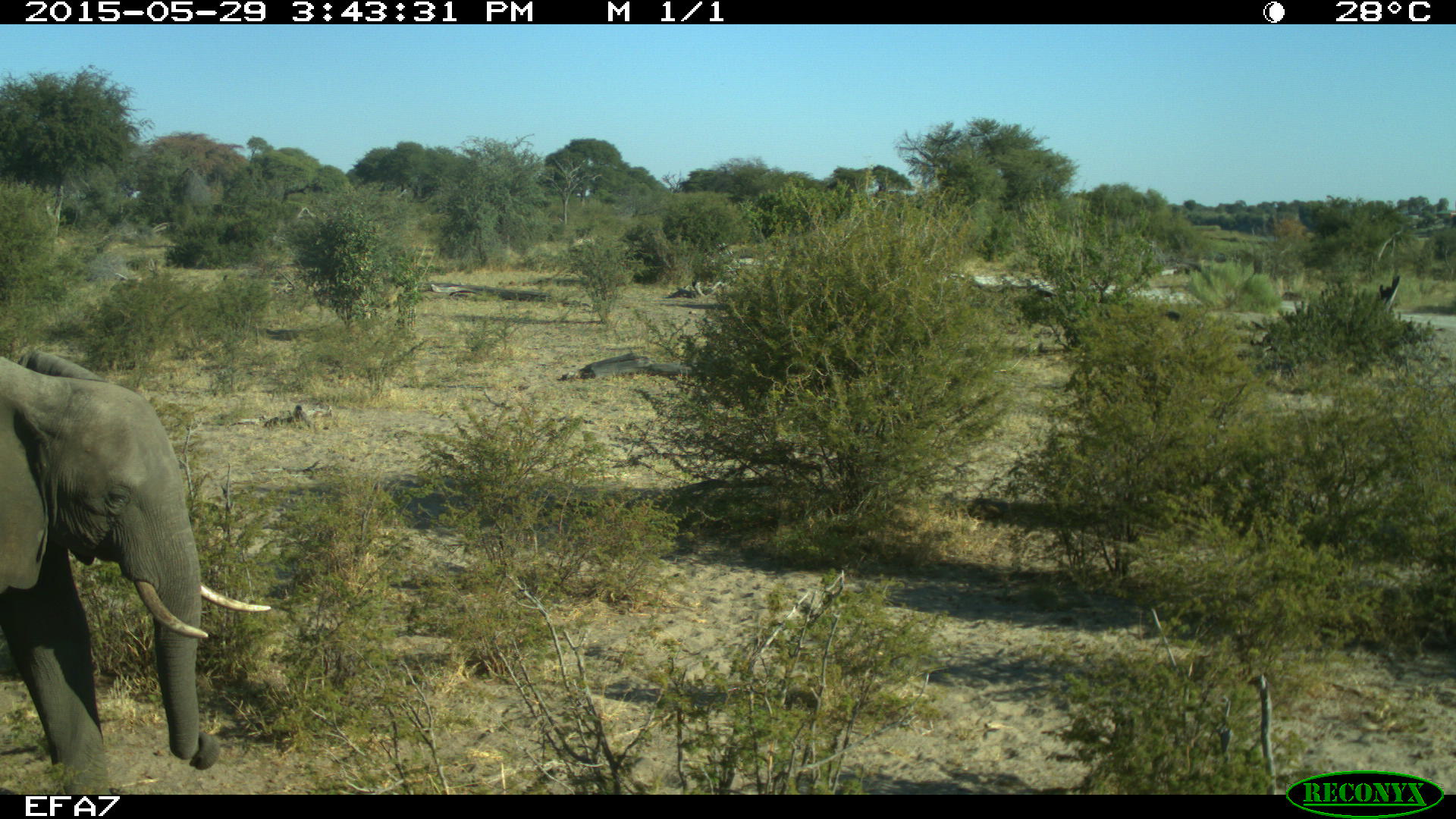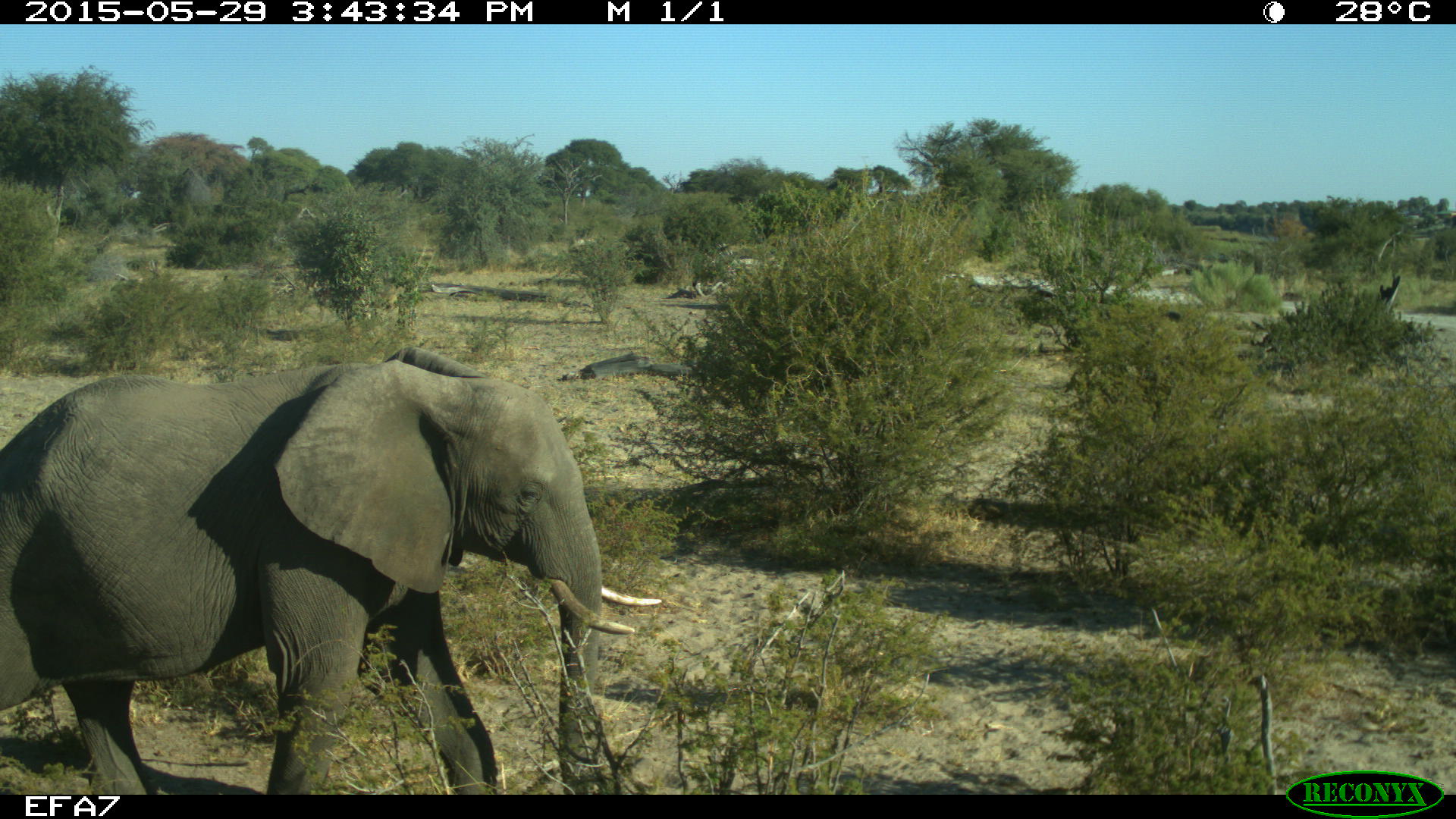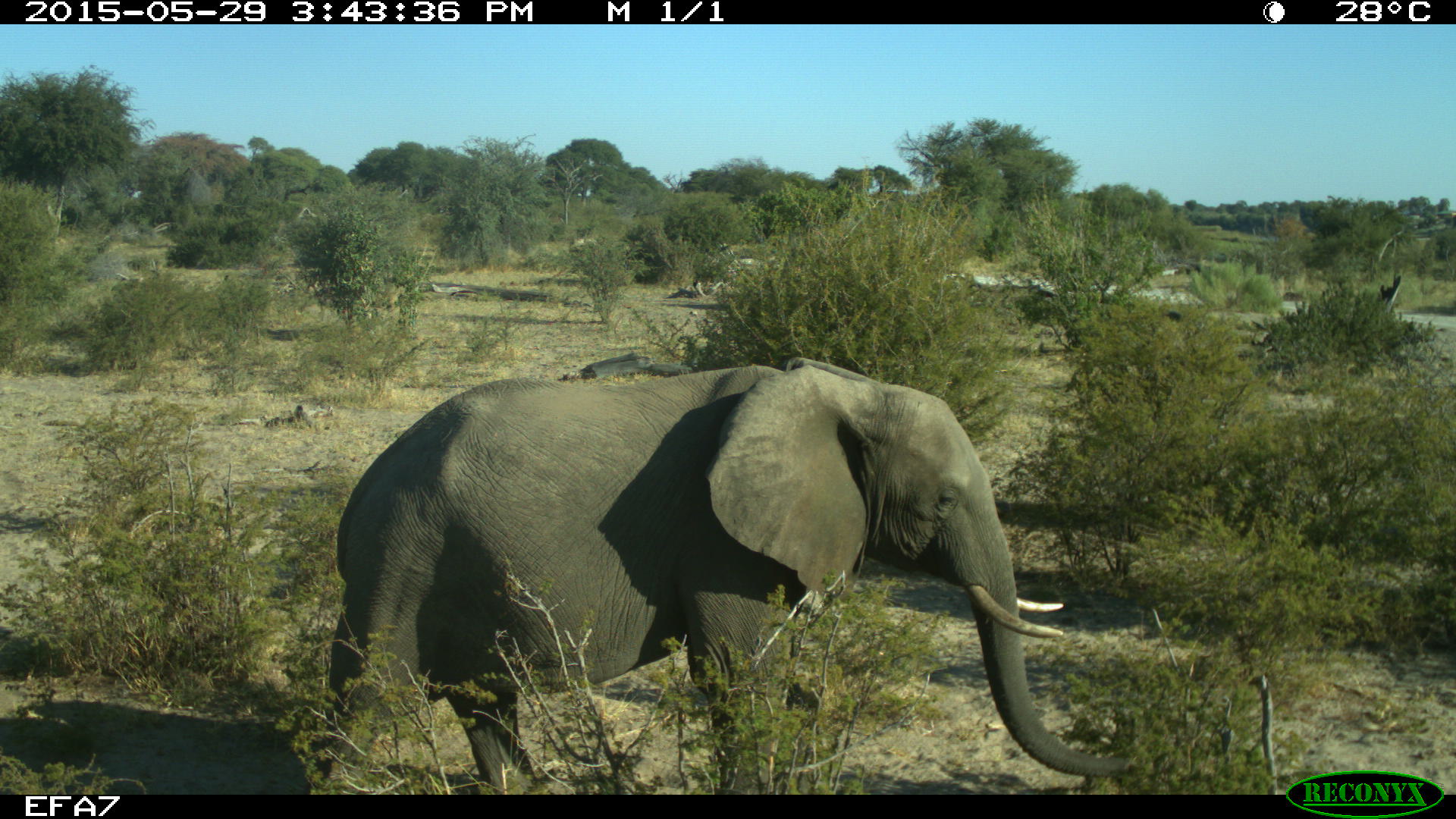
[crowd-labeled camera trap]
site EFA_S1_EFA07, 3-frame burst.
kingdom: Animalia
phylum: Chordata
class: Mammalia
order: Proboscidea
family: Elephantidae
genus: Loxodonta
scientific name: Loxodonta africana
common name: african bush elephant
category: elephant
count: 1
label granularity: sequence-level